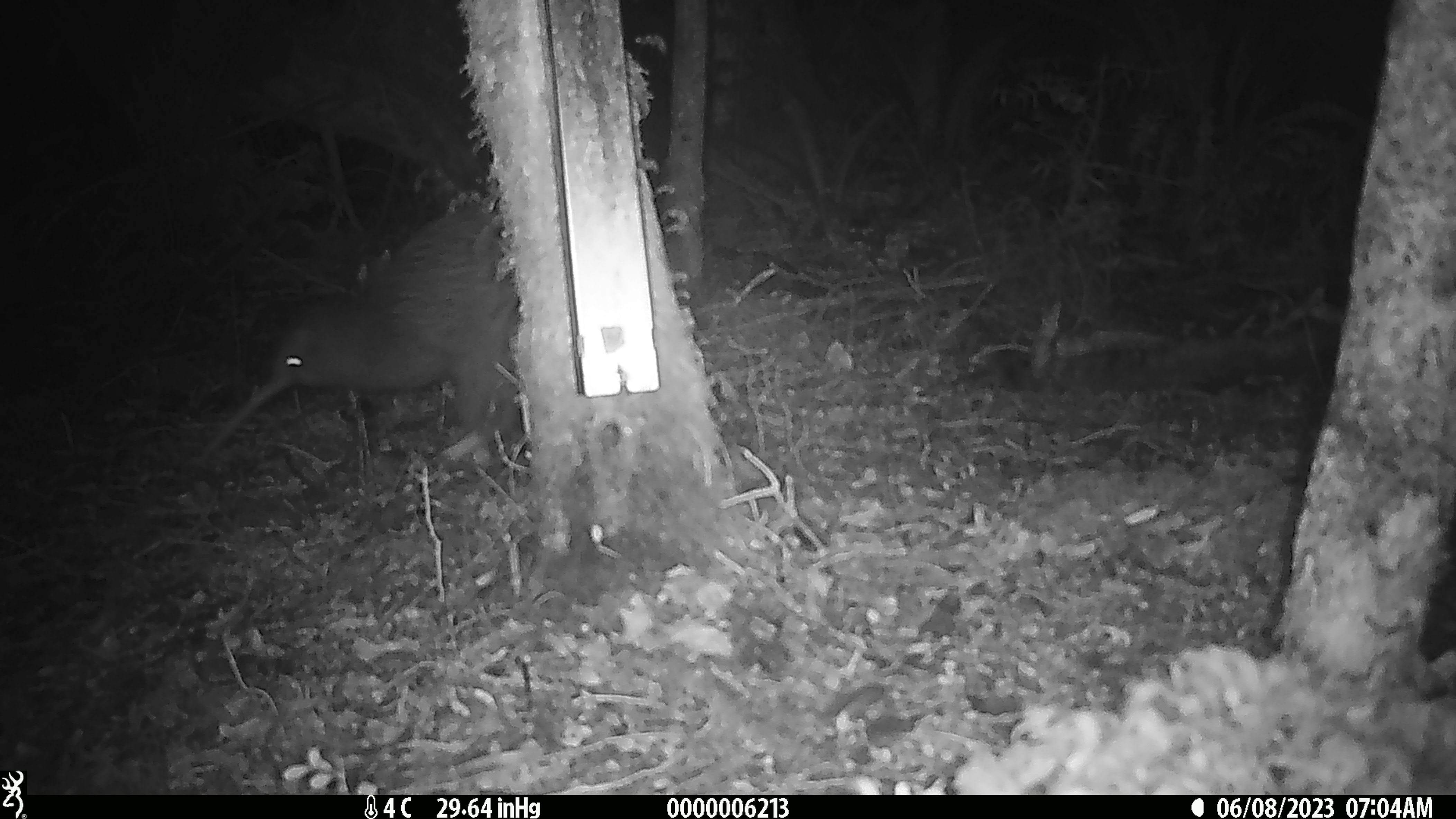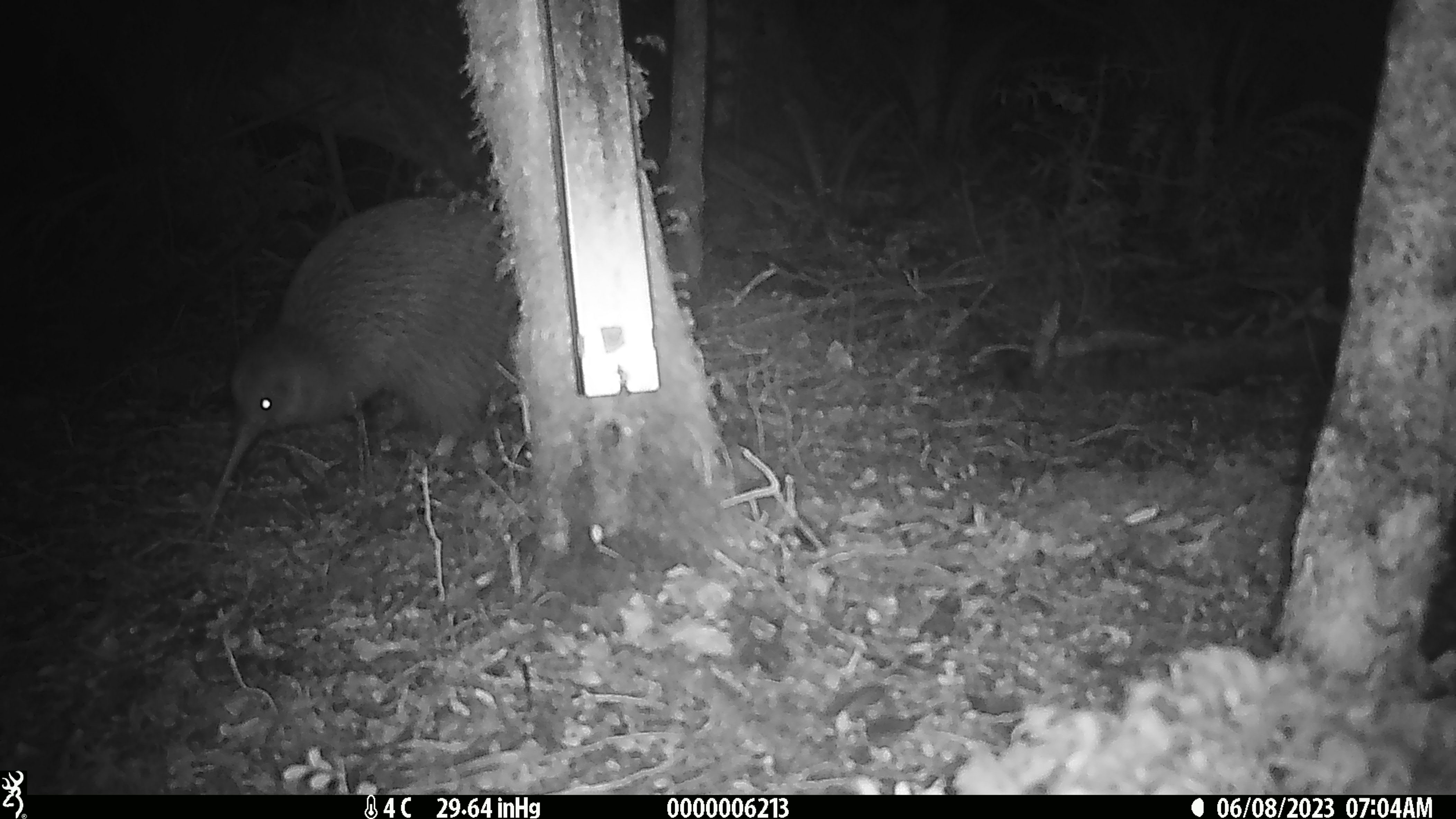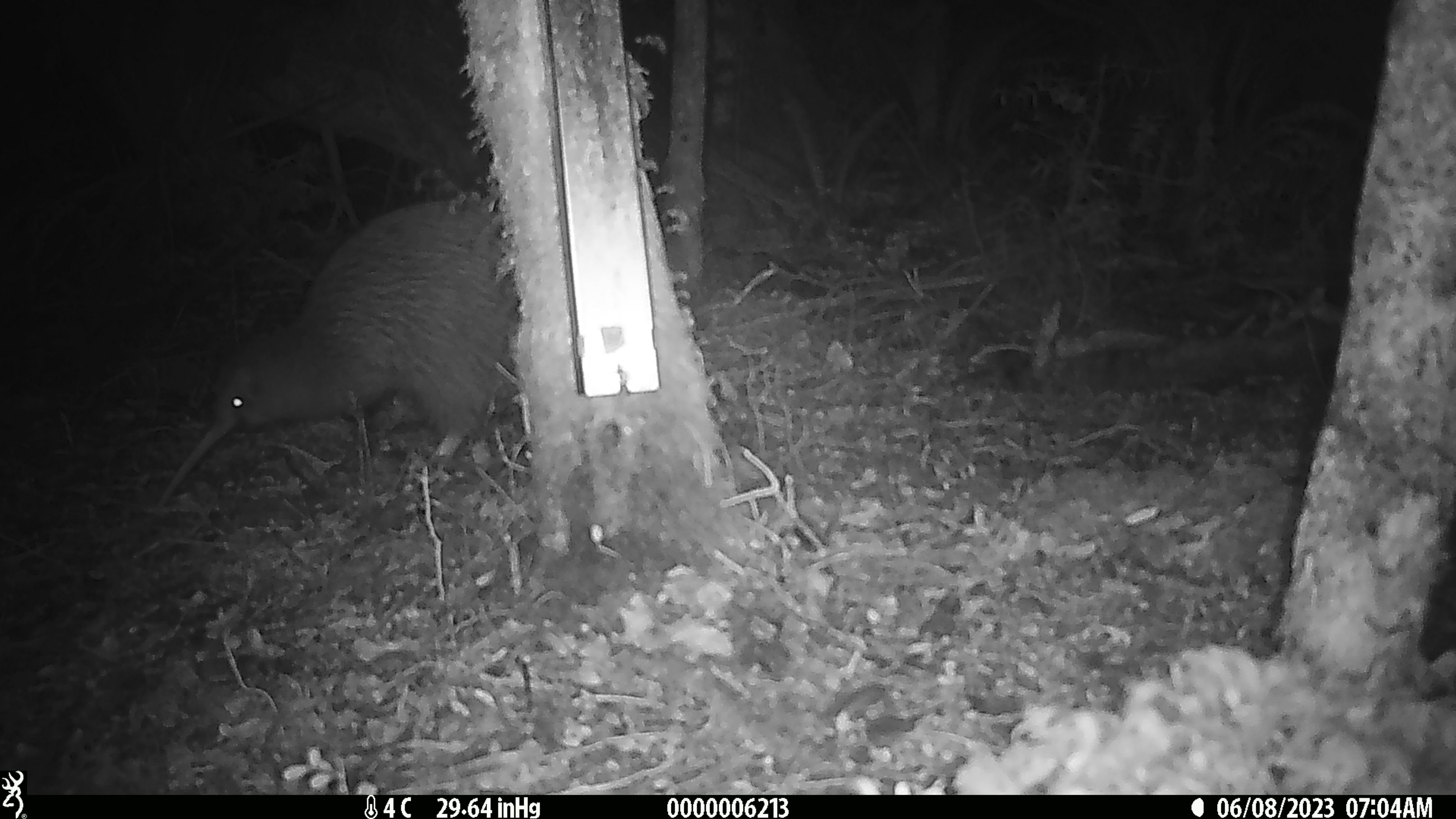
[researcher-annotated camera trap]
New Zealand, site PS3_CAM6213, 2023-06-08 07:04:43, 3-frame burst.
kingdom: Animalia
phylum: Chordata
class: Aves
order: Apterygiformes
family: Apterygidae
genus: Apteryx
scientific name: Apteryx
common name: kiwi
Kiwi (Apteryx).